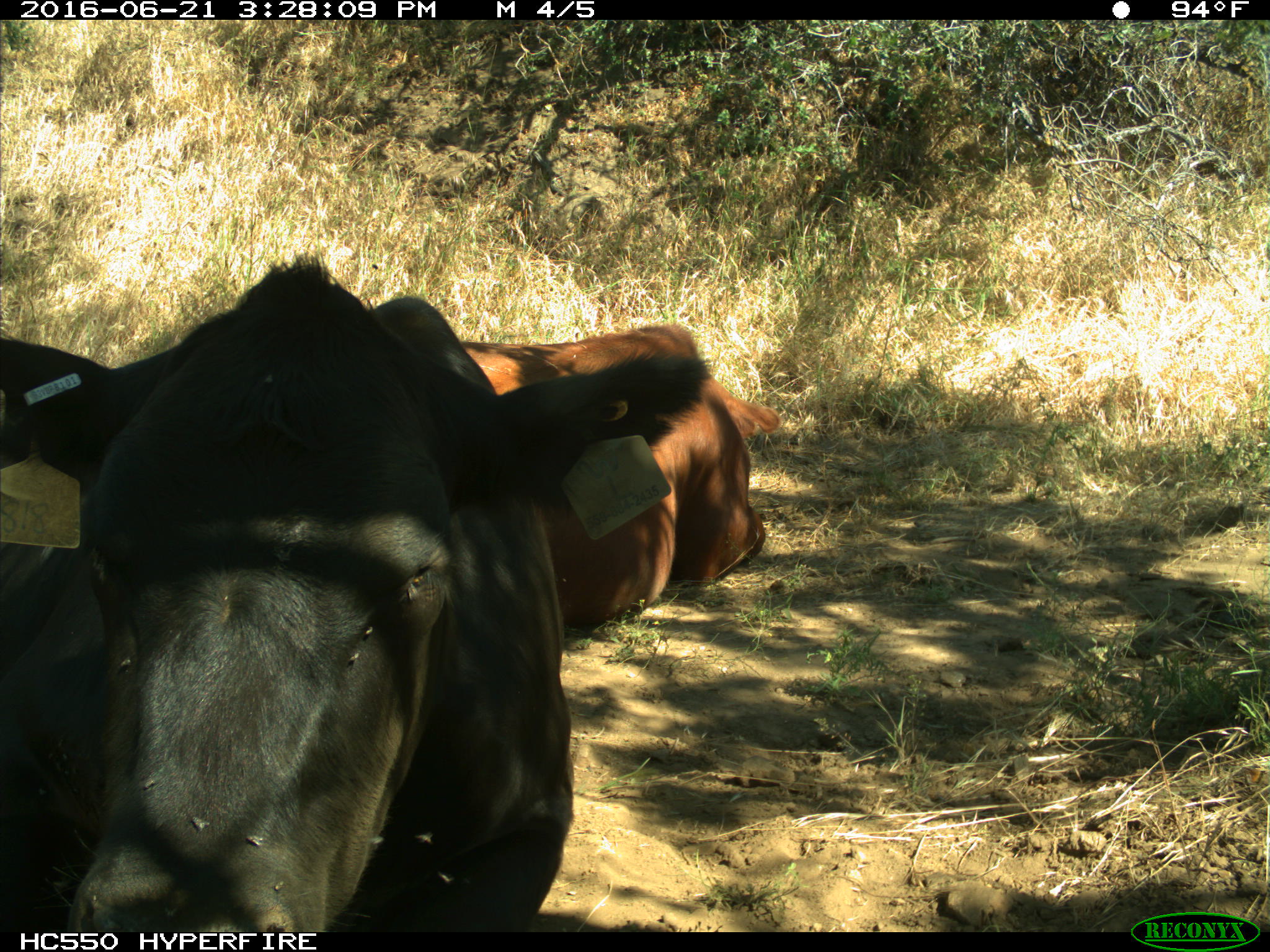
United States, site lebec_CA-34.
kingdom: Animalia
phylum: Chordata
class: Mammalia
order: Artiodactyla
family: Bovidae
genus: Bos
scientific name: Bos taurus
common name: domestic cow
Bos taurus (domestic cow).